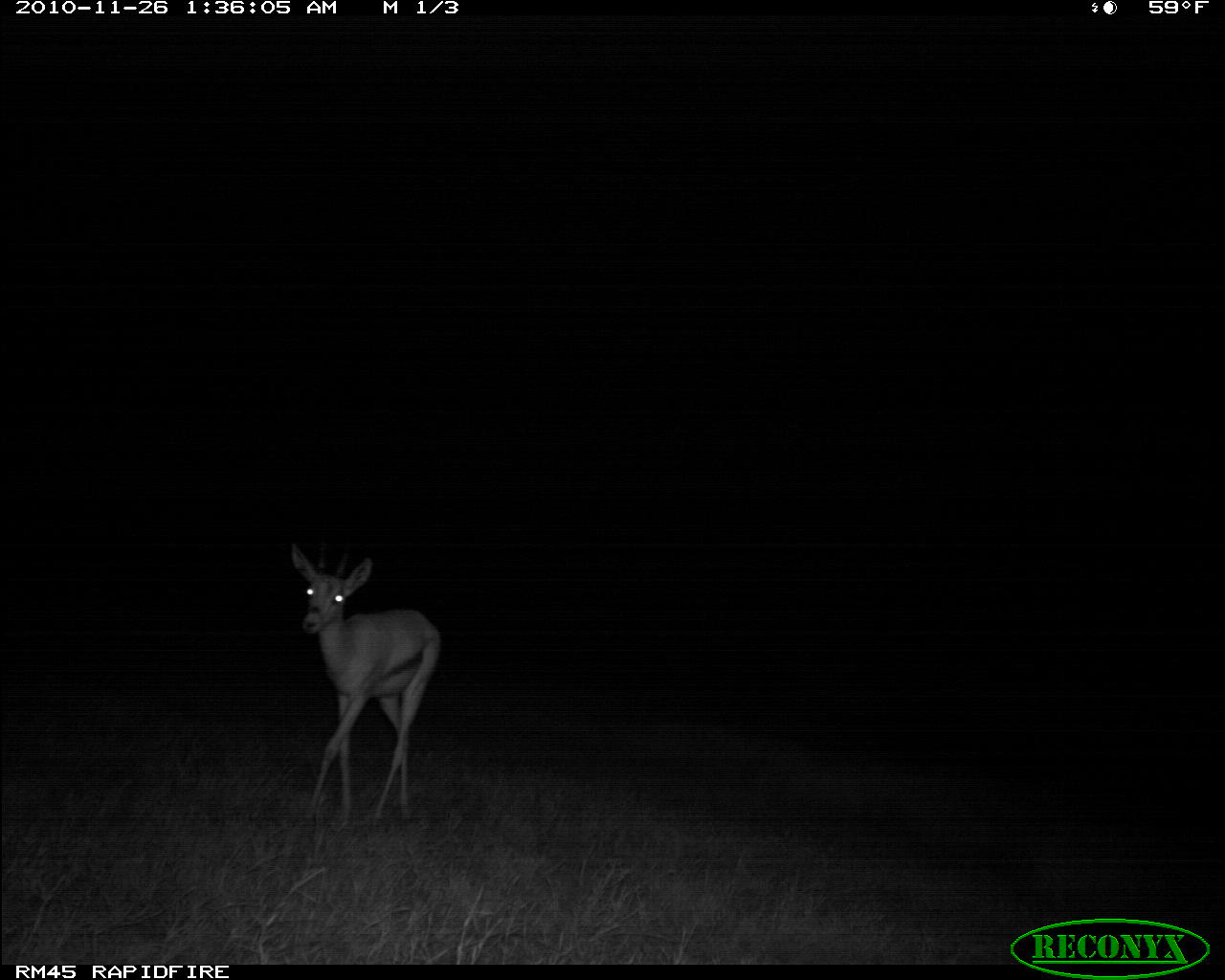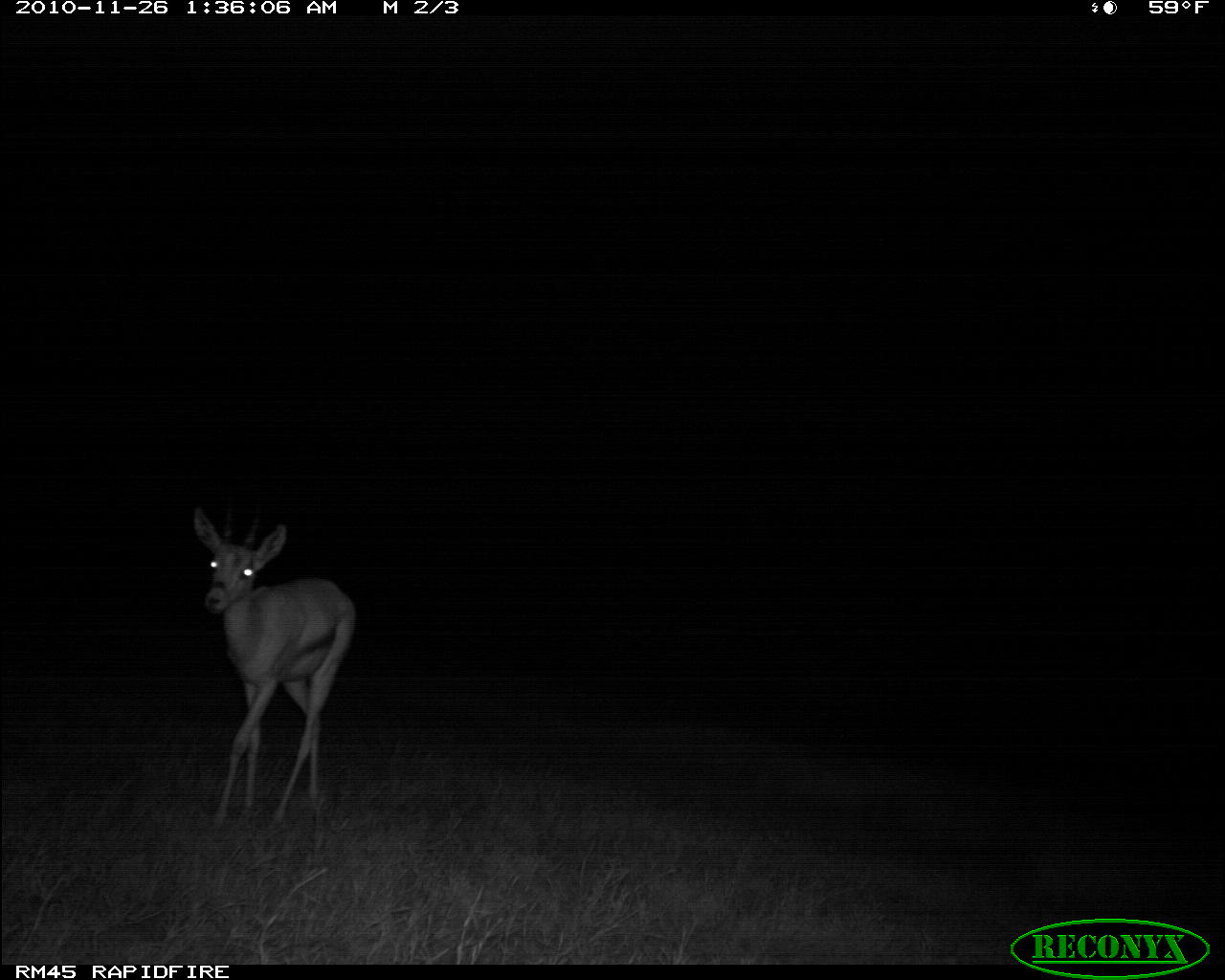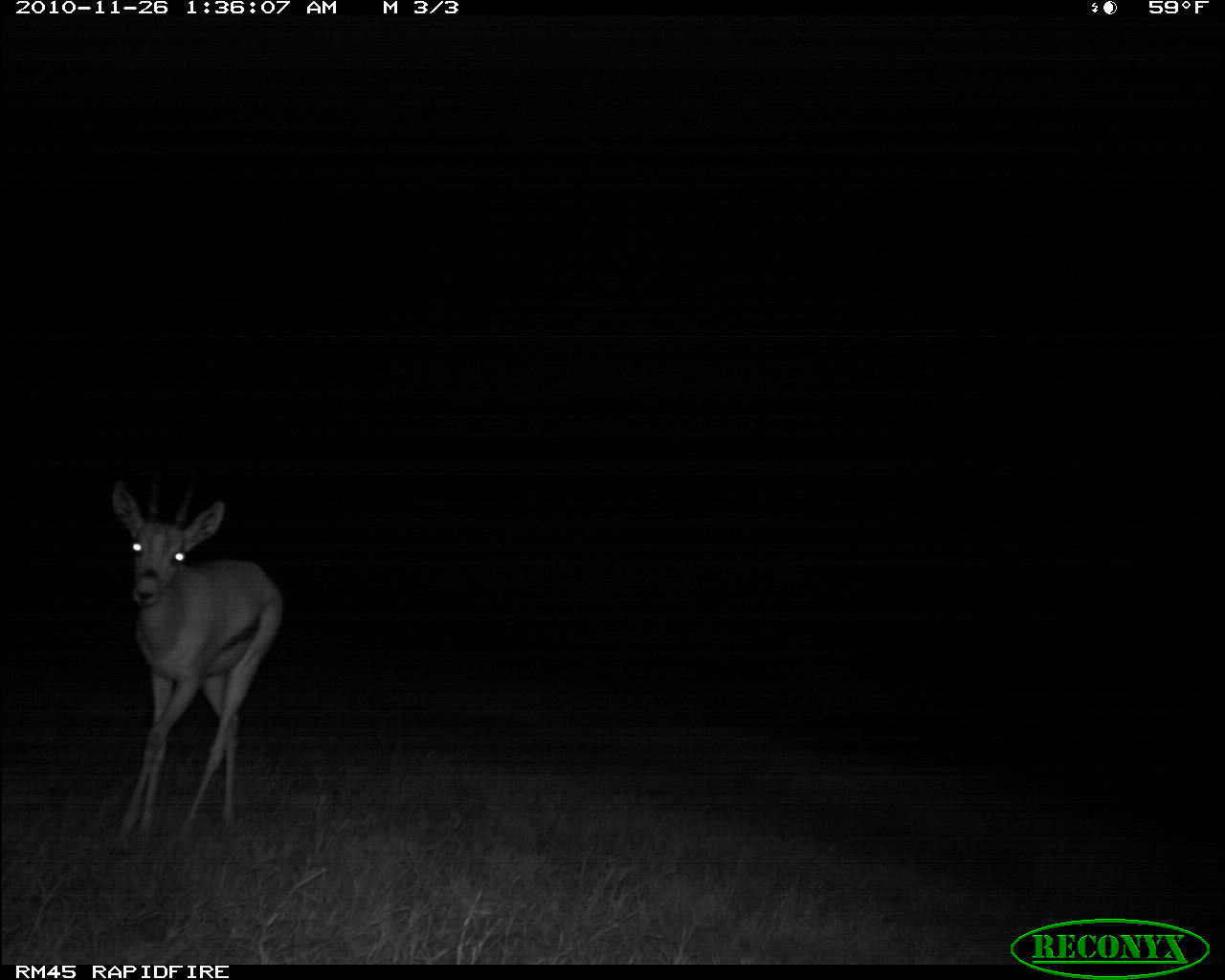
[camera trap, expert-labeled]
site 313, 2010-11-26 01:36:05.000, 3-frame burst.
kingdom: Animalia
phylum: Chordata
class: Mammalia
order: Artiodactyla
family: Bovidae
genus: Nanger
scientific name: Nanger granti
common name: grant's gazelle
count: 1